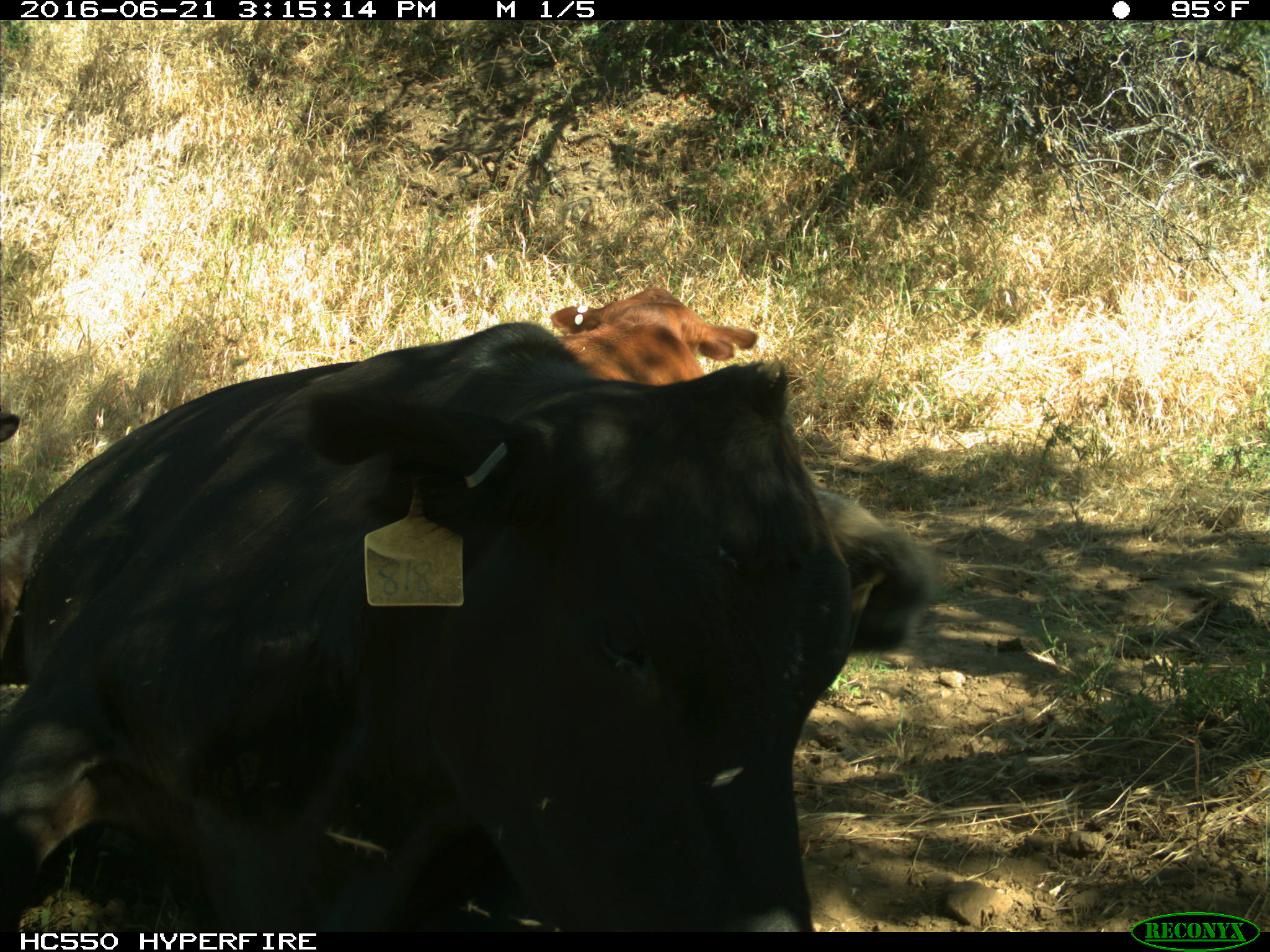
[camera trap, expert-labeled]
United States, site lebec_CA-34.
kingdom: Animalia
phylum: Chordata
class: Mammalia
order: Artiodactyla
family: Bovidae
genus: Bos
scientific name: Bos taurus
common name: domestic cow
Bos taurus (domestic cow).